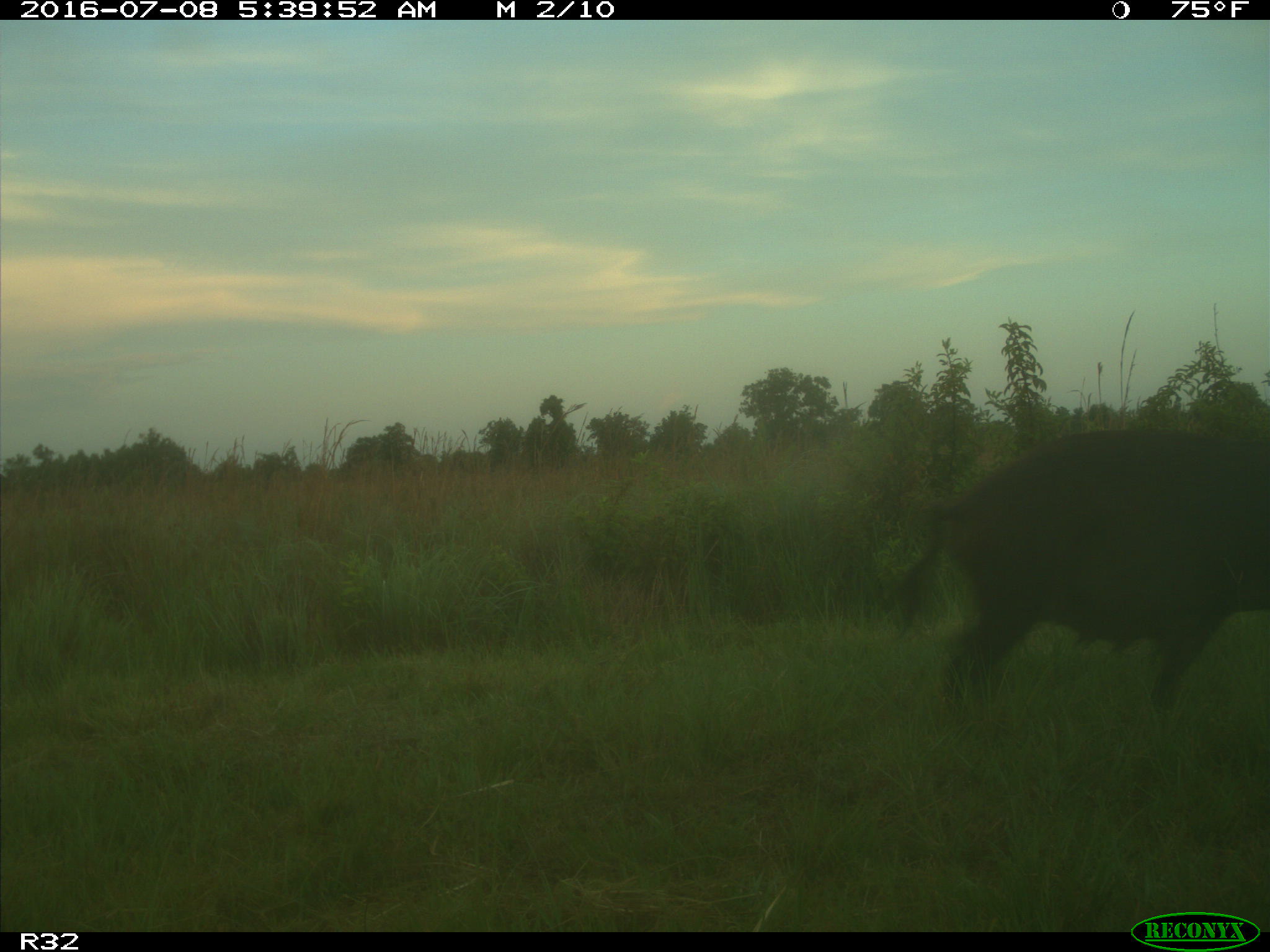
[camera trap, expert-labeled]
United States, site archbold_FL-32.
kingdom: Animalia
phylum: Chordata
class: Mammalia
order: Artiodactyla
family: Suidae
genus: Sus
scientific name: Sus scrofa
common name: wild boar